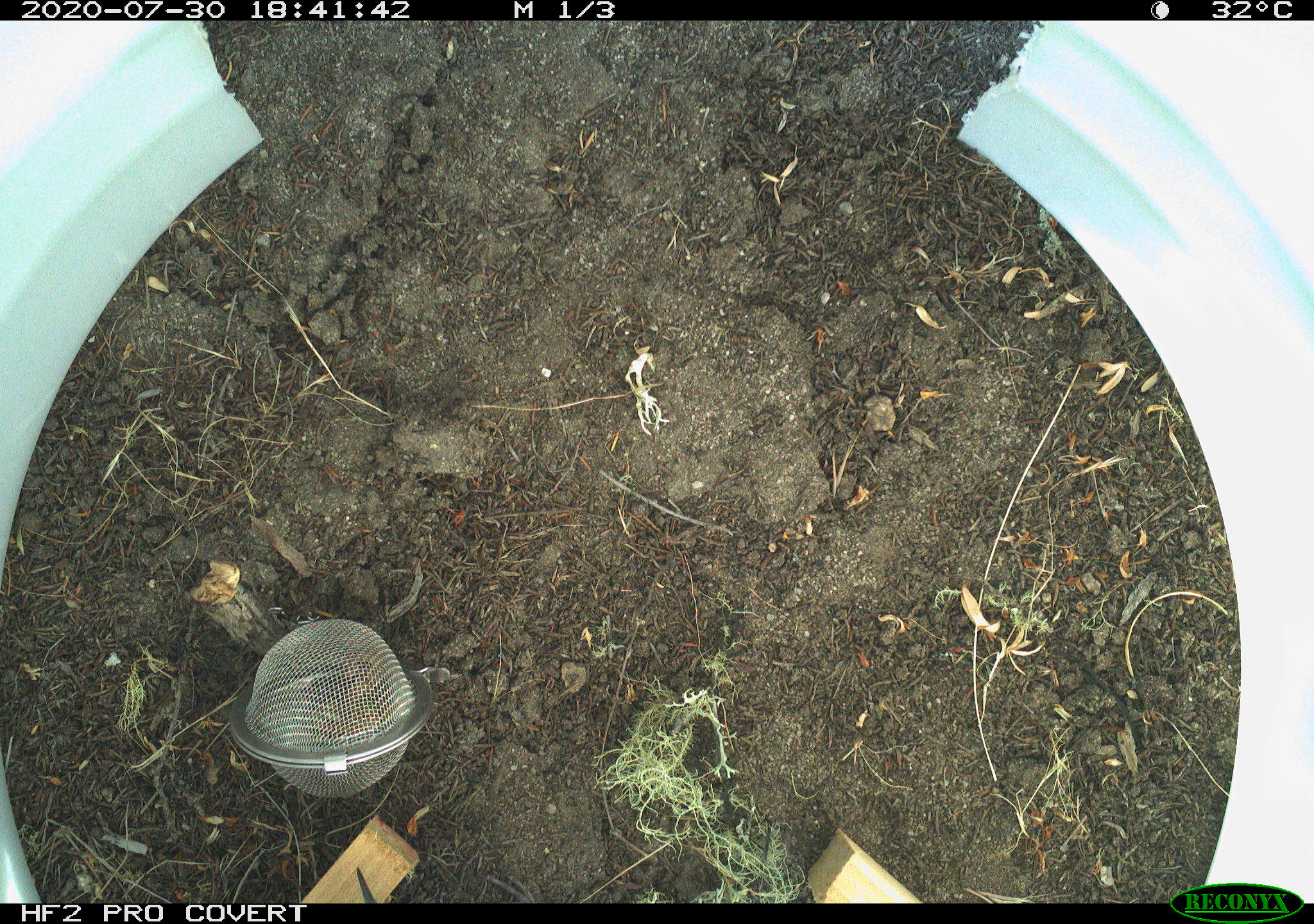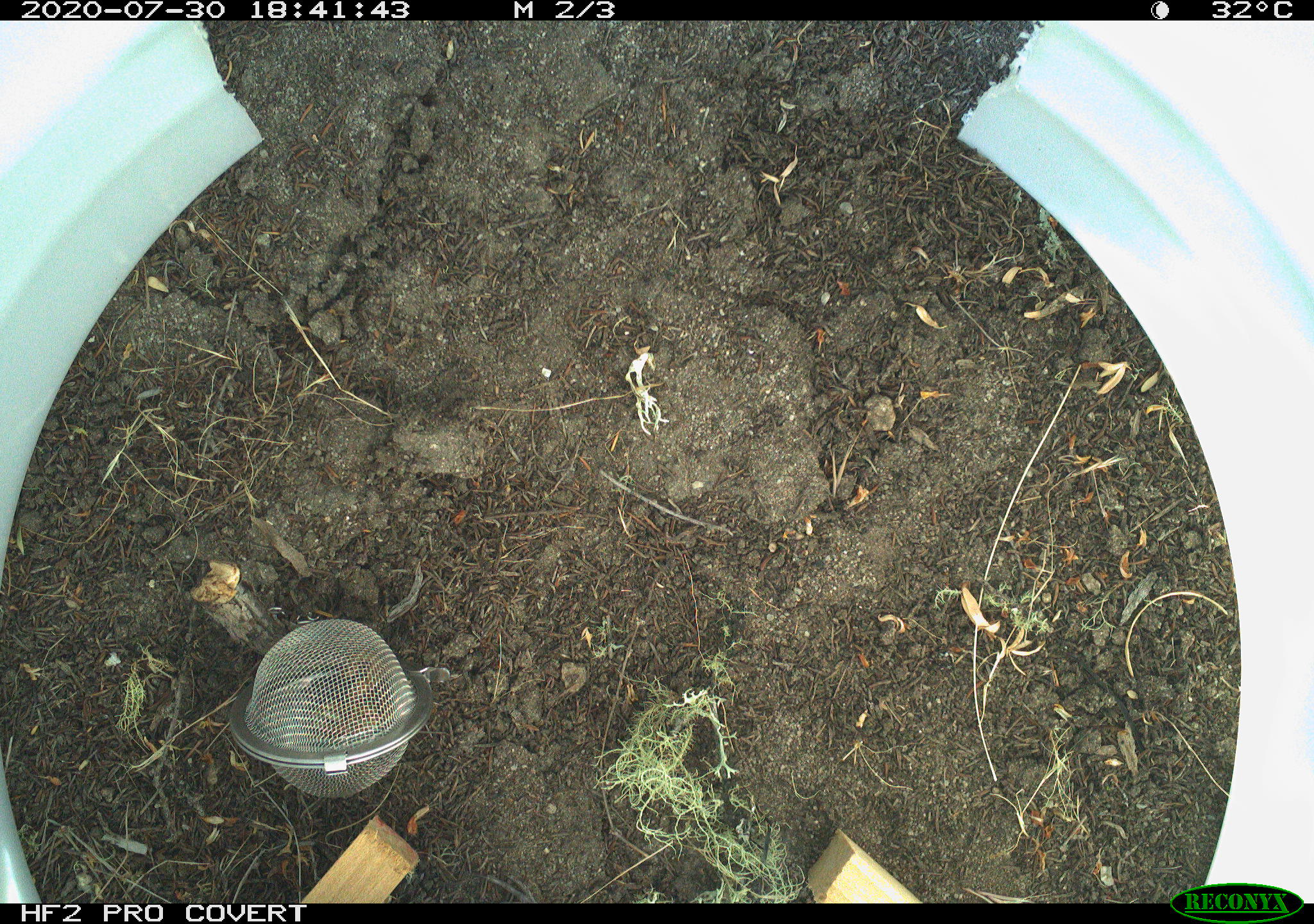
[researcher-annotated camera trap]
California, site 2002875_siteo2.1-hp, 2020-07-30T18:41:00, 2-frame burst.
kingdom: Animalia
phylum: Chordata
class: Aves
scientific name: Aves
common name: bird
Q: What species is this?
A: Bird (Aves).